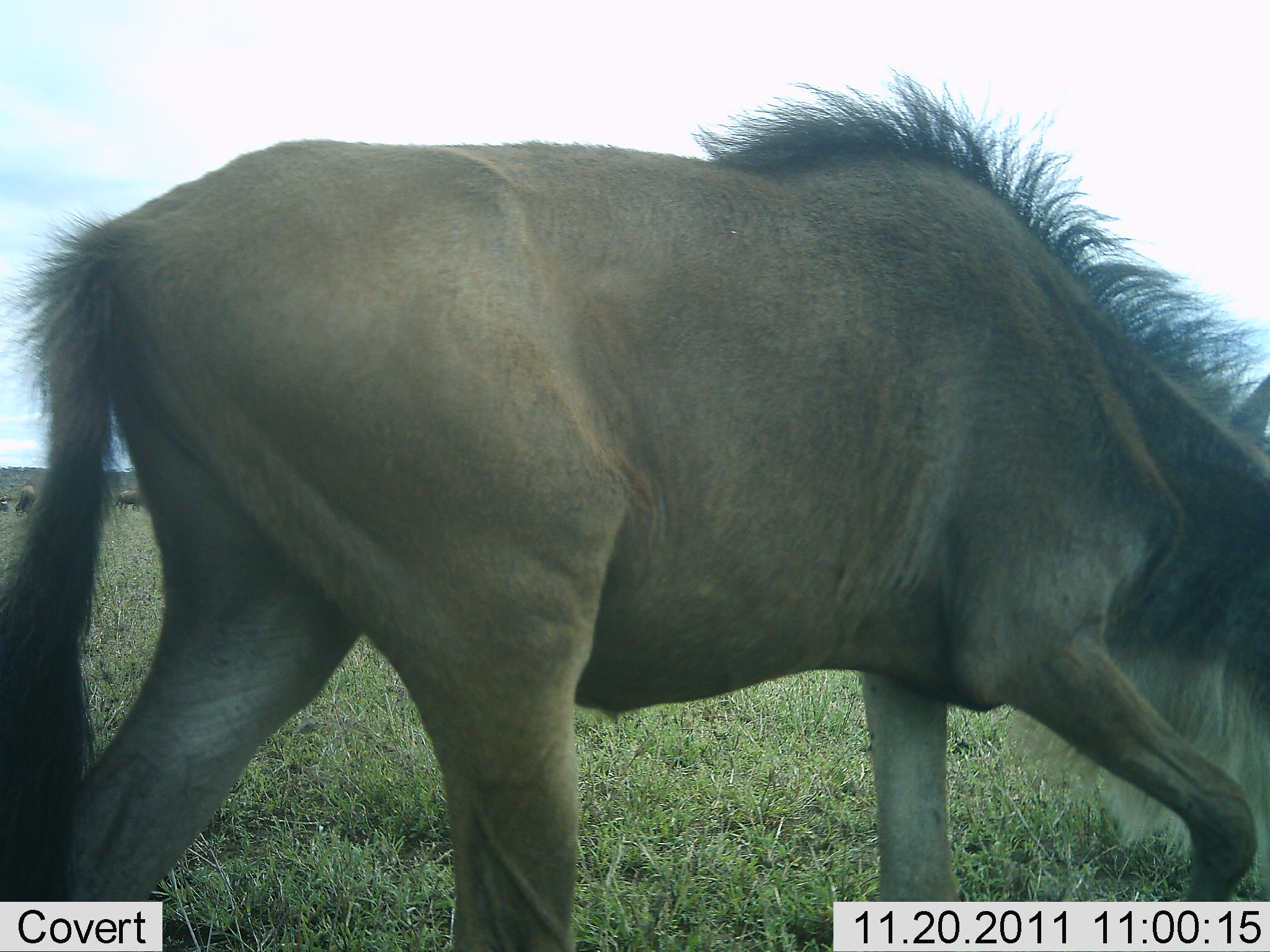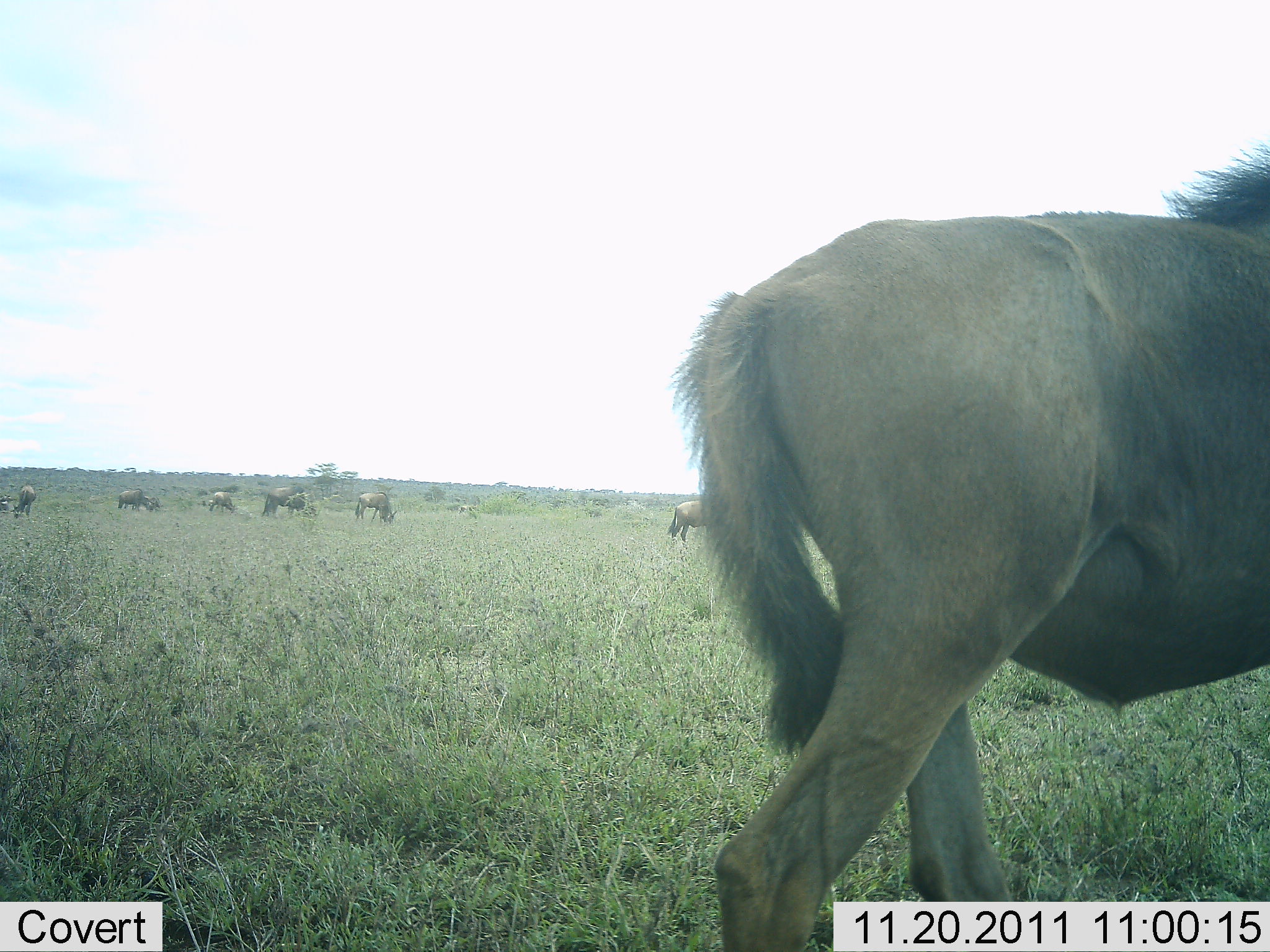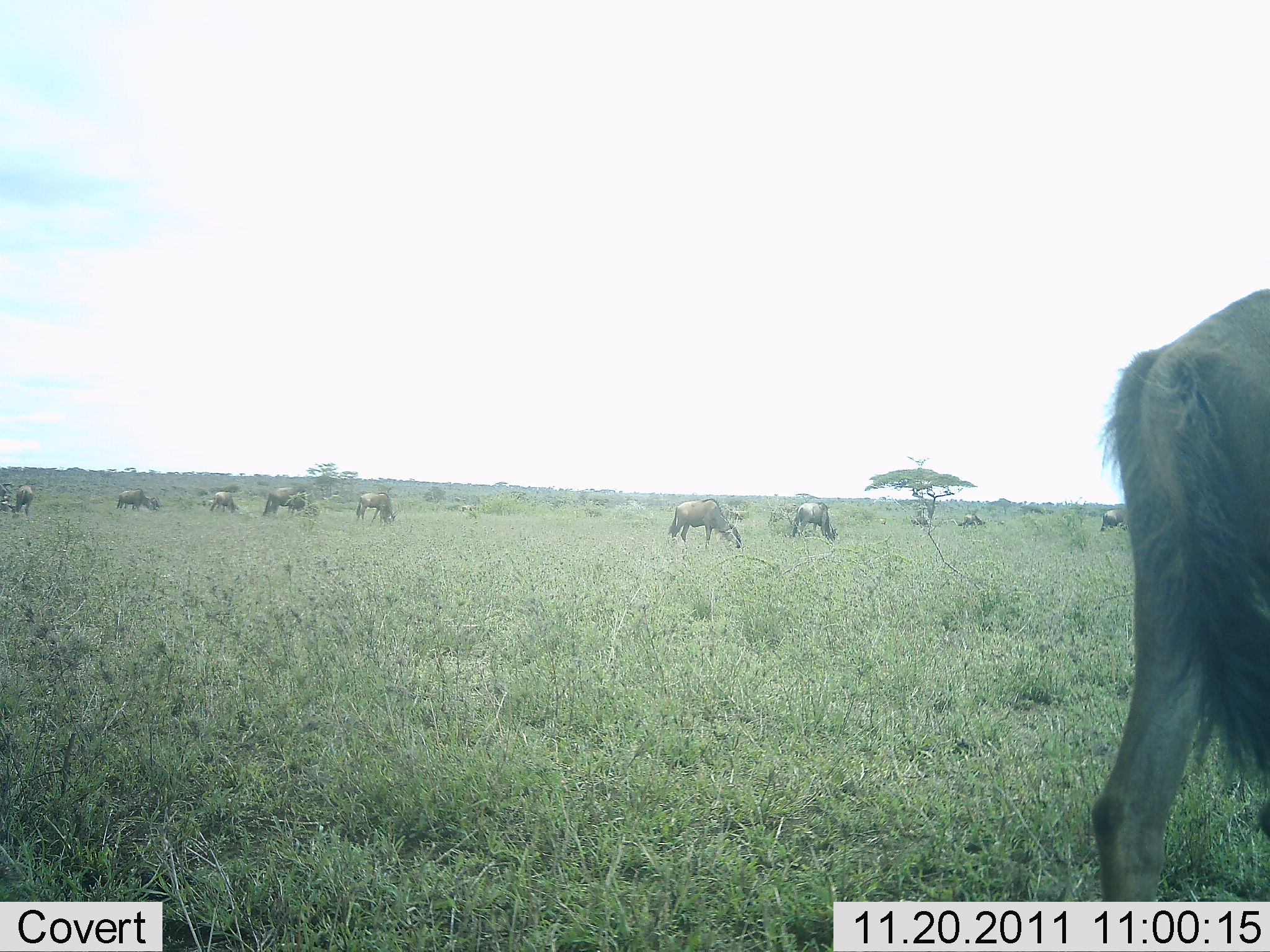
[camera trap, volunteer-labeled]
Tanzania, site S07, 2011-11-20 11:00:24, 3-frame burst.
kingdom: Animalia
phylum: Chordata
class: Mammalia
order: Artiodactyla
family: Bovidae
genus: Connochaetes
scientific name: Connochaetes taurinus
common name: blue wildebeest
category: wildebeest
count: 11-50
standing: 23%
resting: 0%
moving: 62%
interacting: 0%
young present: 0%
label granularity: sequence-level